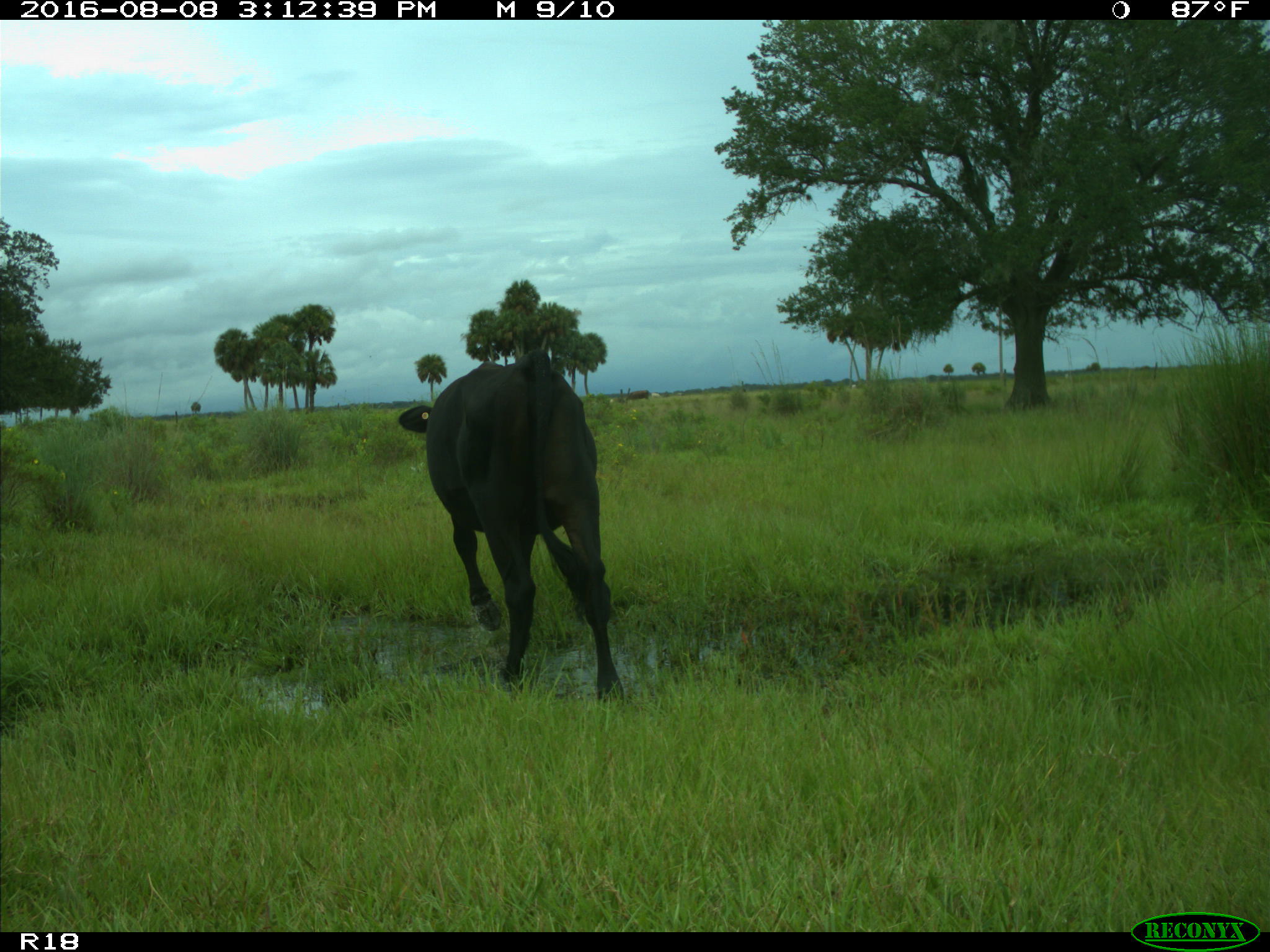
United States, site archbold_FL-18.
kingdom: Animalia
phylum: Chordata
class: Mammalia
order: Artiodactyla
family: Bovidae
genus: Bos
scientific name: Bos taurus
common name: domestic cow